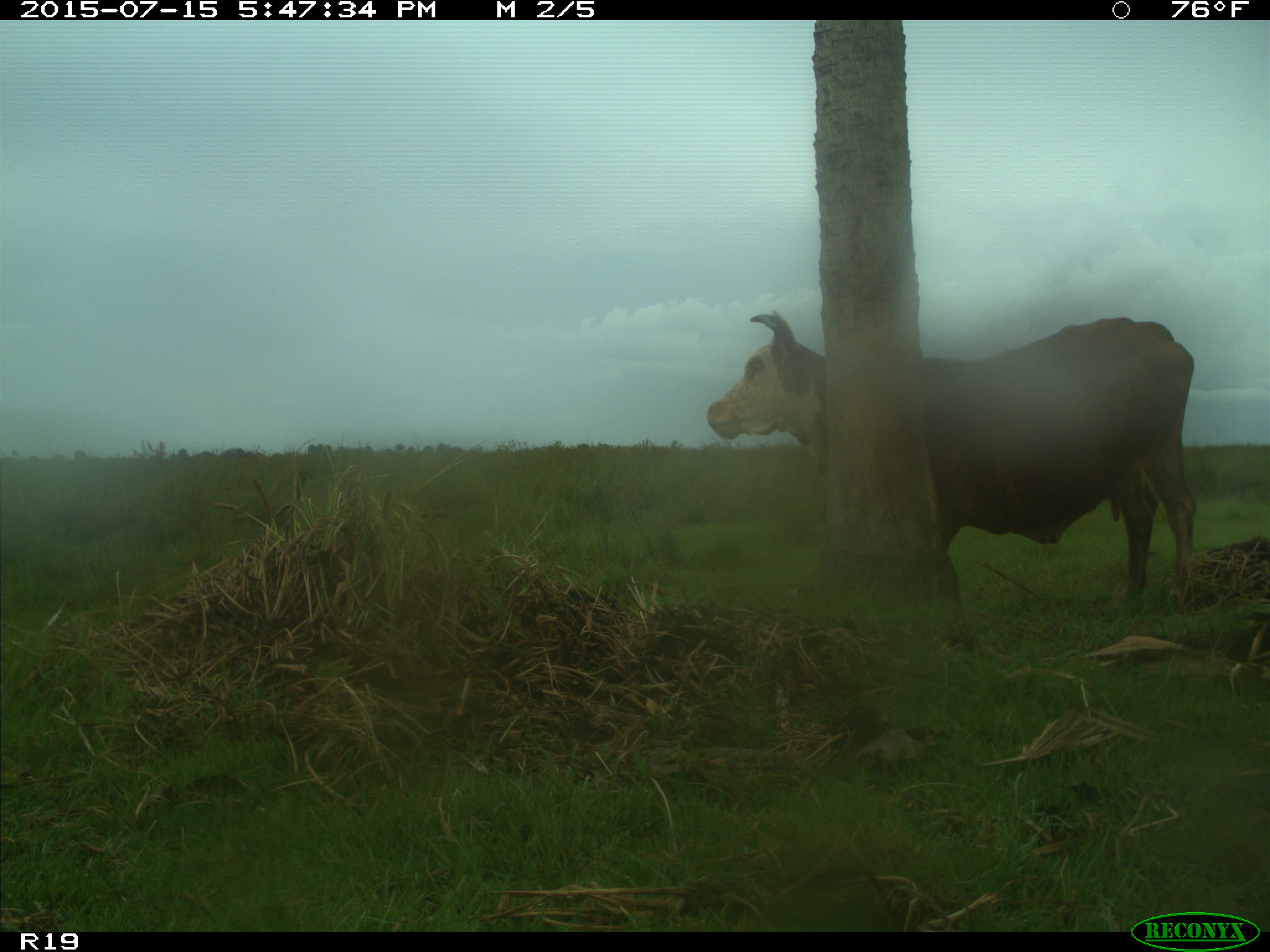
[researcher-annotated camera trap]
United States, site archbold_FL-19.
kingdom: Animalia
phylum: Chordata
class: Mammalia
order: Artiodactyla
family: Bovidae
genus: Bos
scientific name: Bos taurus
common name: domestic cow